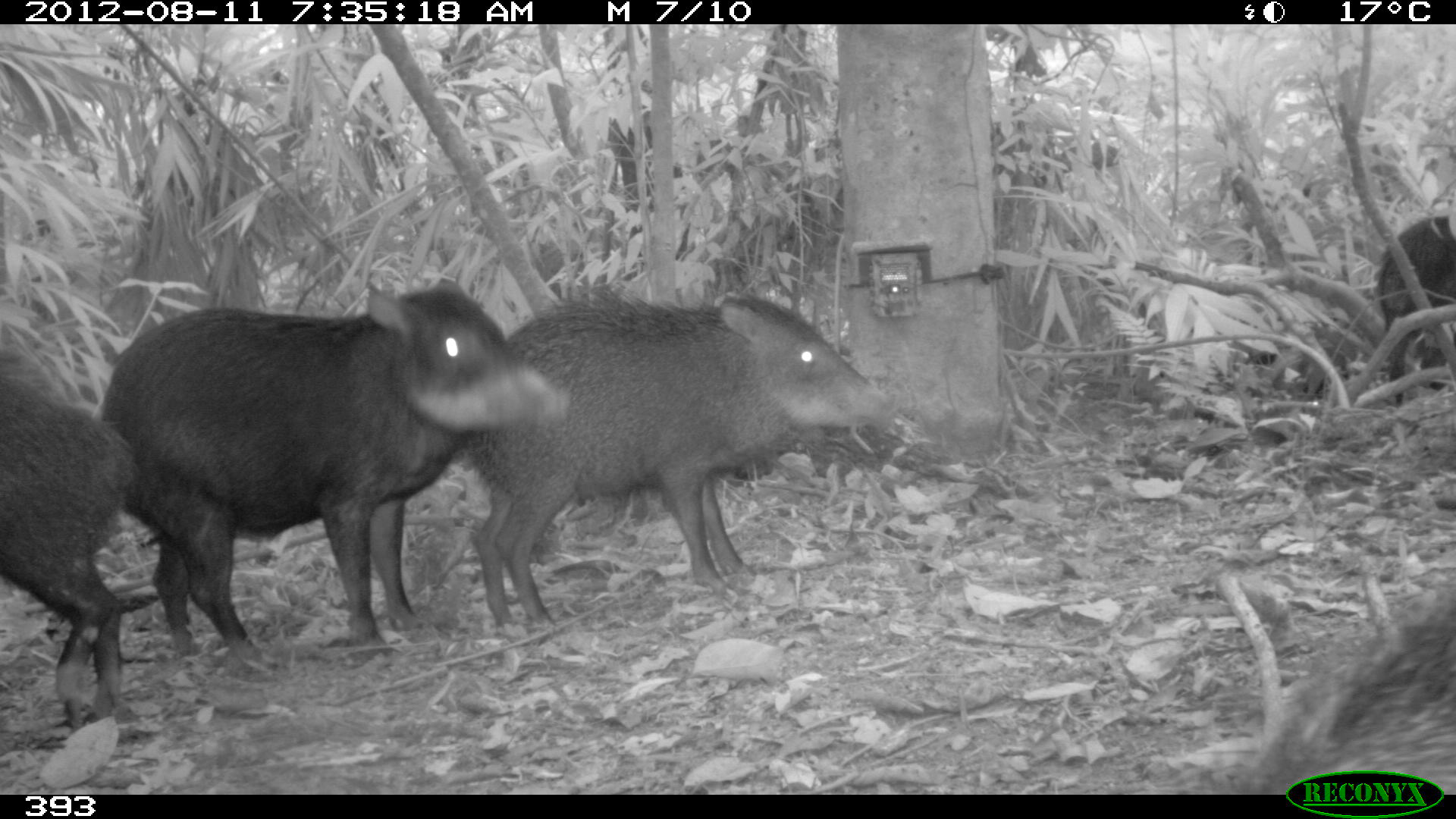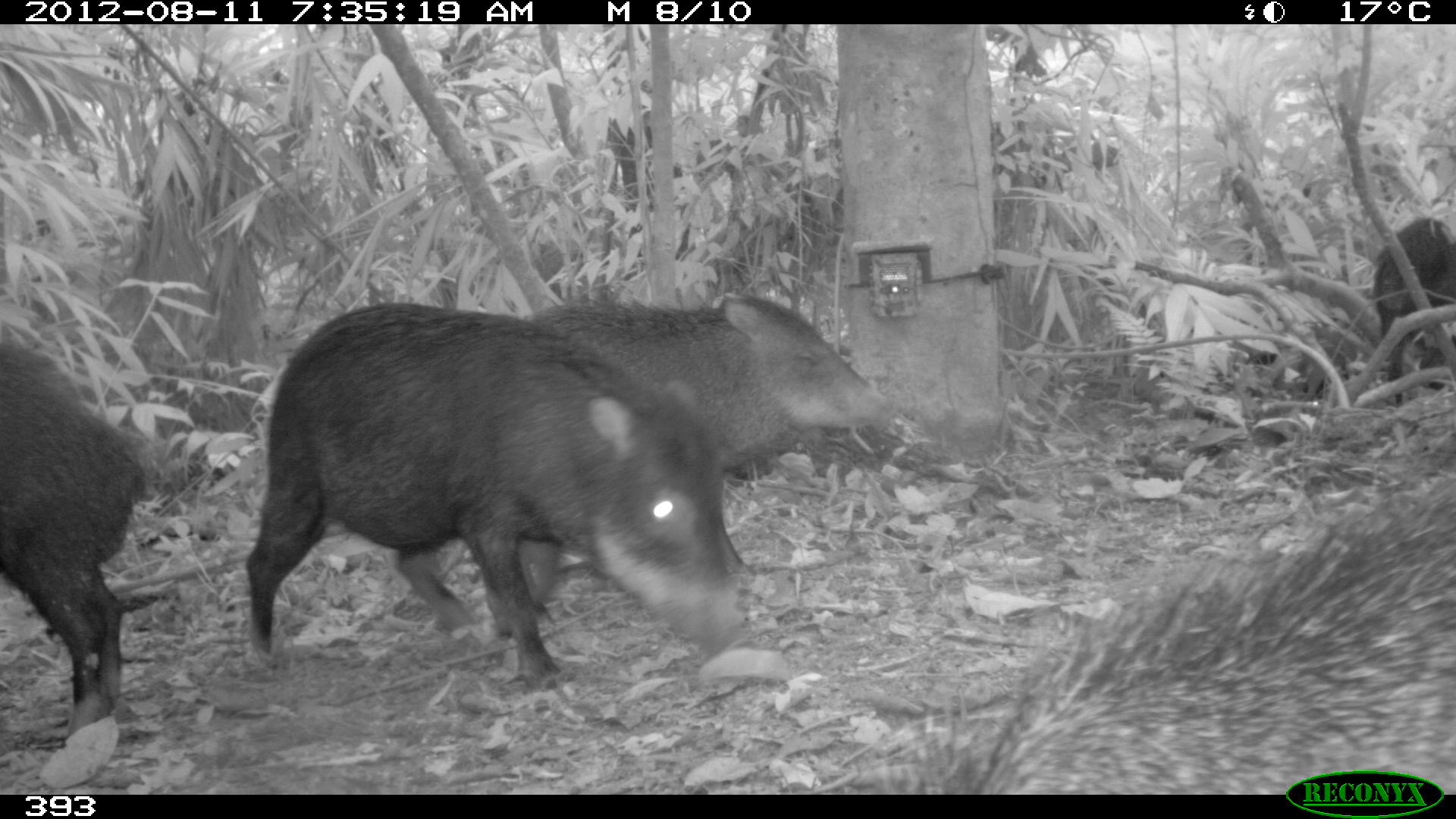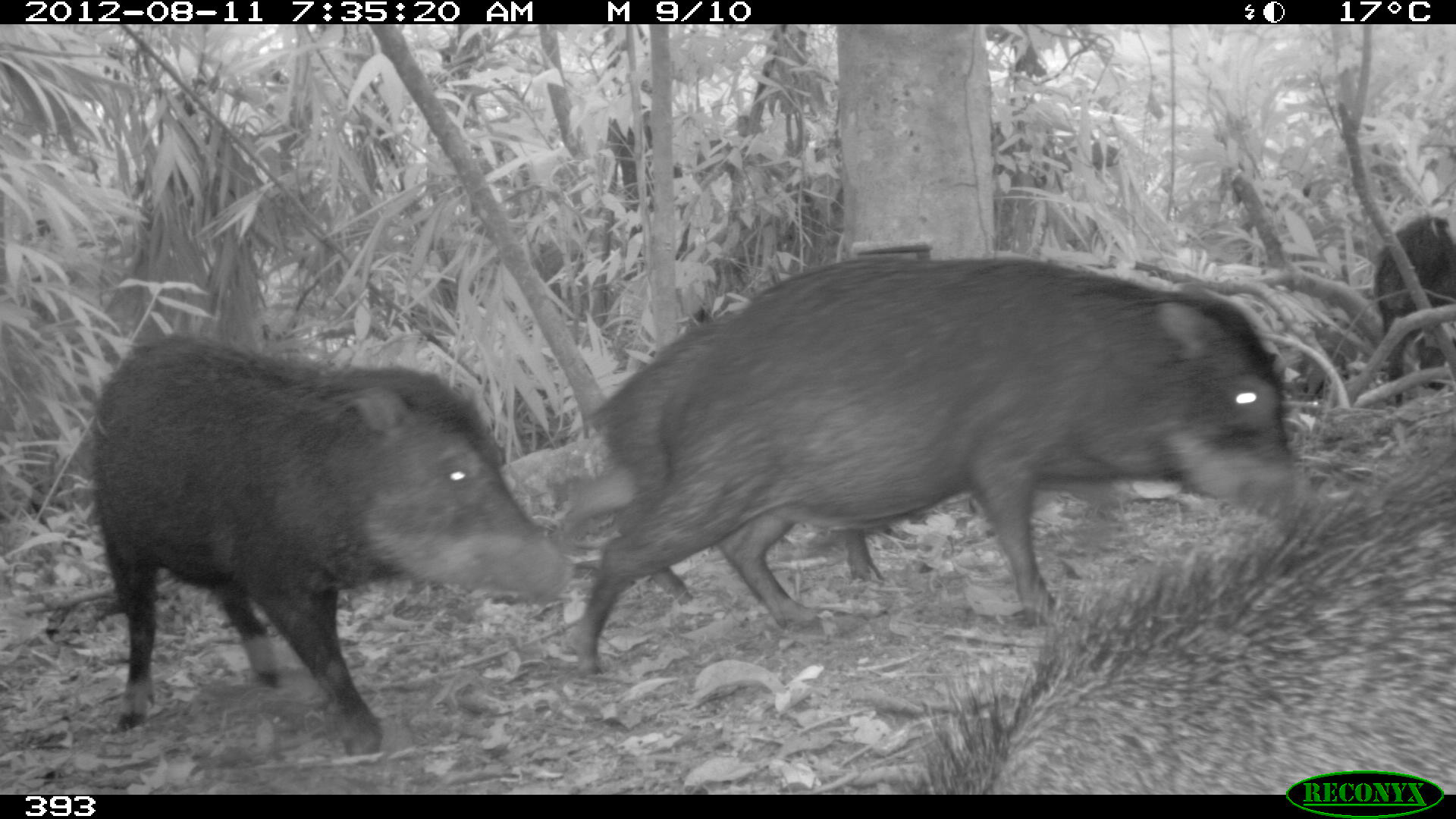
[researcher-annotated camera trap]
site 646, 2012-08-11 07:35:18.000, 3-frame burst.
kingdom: Animalia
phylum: Chordata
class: Mammalia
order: Artiodactyla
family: Tayassuidae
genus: Tayassu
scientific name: Tayassu pecari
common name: white-lipped peccary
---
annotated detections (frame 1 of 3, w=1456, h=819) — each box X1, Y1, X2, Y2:
tayassu pecari: 102, 278, 573, 656; 475, 281, 893, 630; 1223, 572, 1454, 791; 0, 379, 142, 724; 1379, 214, 1456, 407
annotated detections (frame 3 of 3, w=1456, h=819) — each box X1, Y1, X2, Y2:
tayassu pecari: 577, 260, 1315, 674; 930, 386, 1455, 794; 88, 333, 570, 755; 593, 310, 889, 603; 1377, 216, 1456, 400